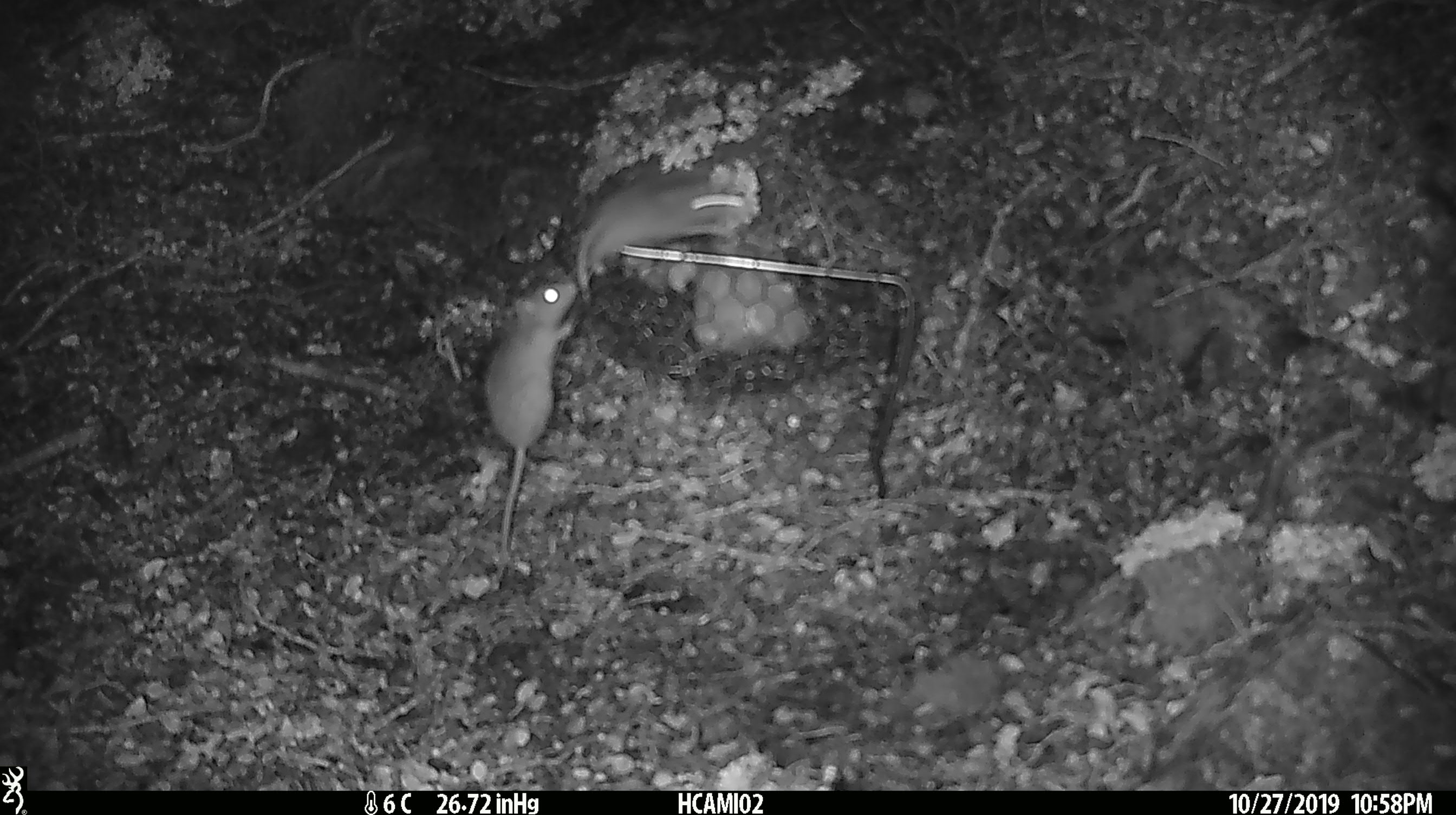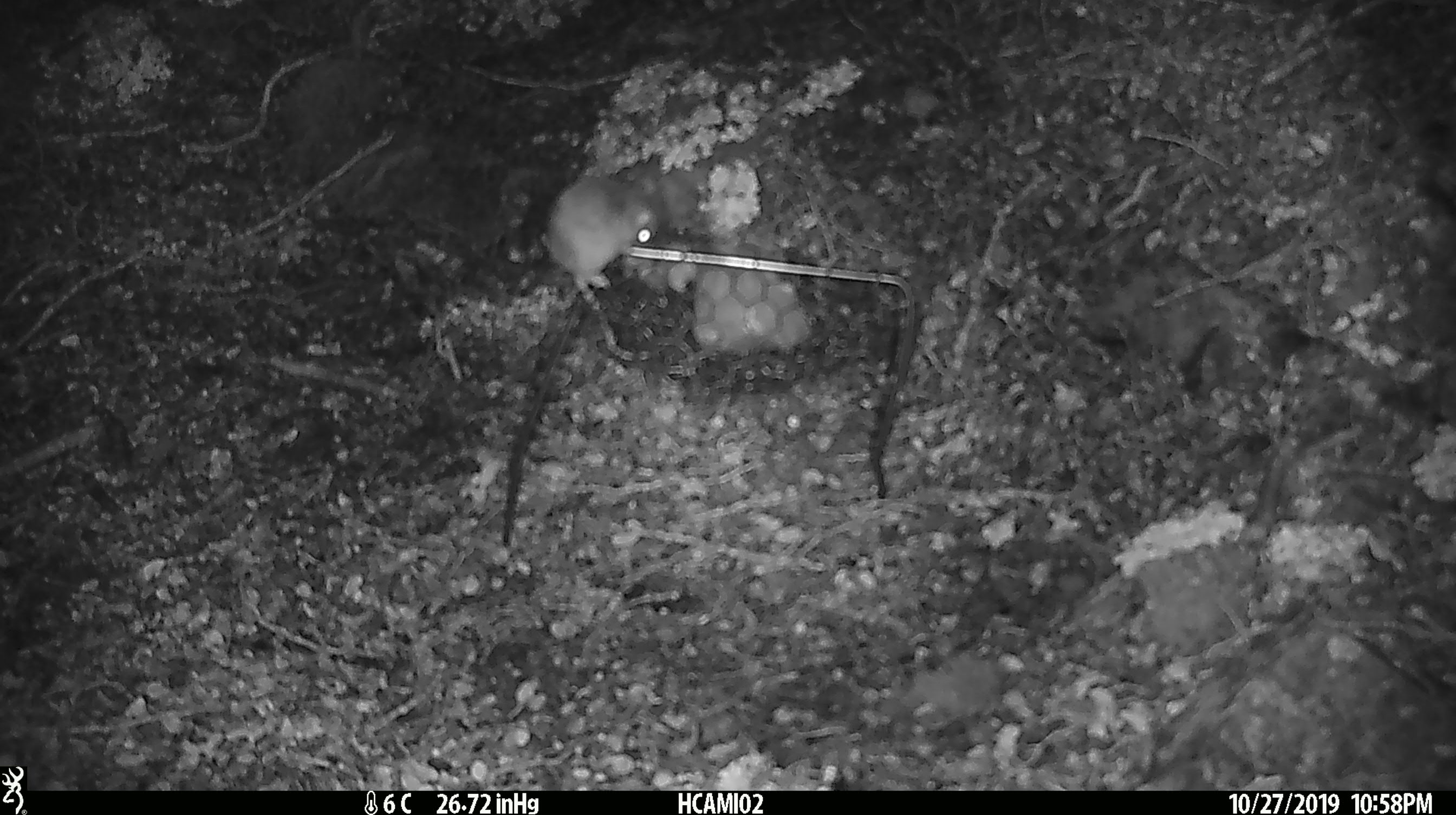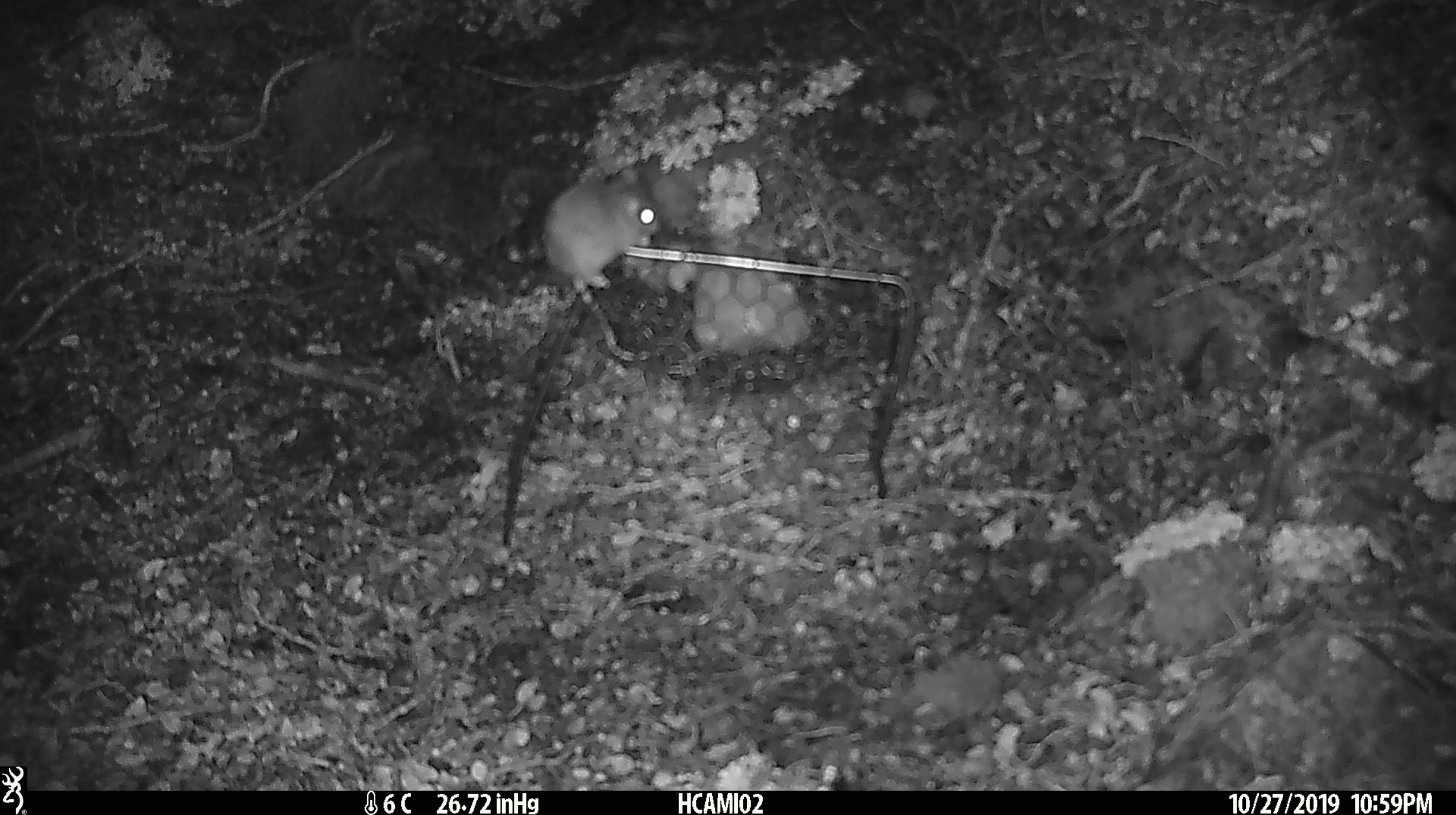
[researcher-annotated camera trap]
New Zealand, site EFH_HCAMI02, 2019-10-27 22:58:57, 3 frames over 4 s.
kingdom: Animalia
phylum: Chordata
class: Mammalia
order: Rodentia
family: Muridae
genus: Mus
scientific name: Mus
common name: mouse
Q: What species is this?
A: Mouse (Mus).